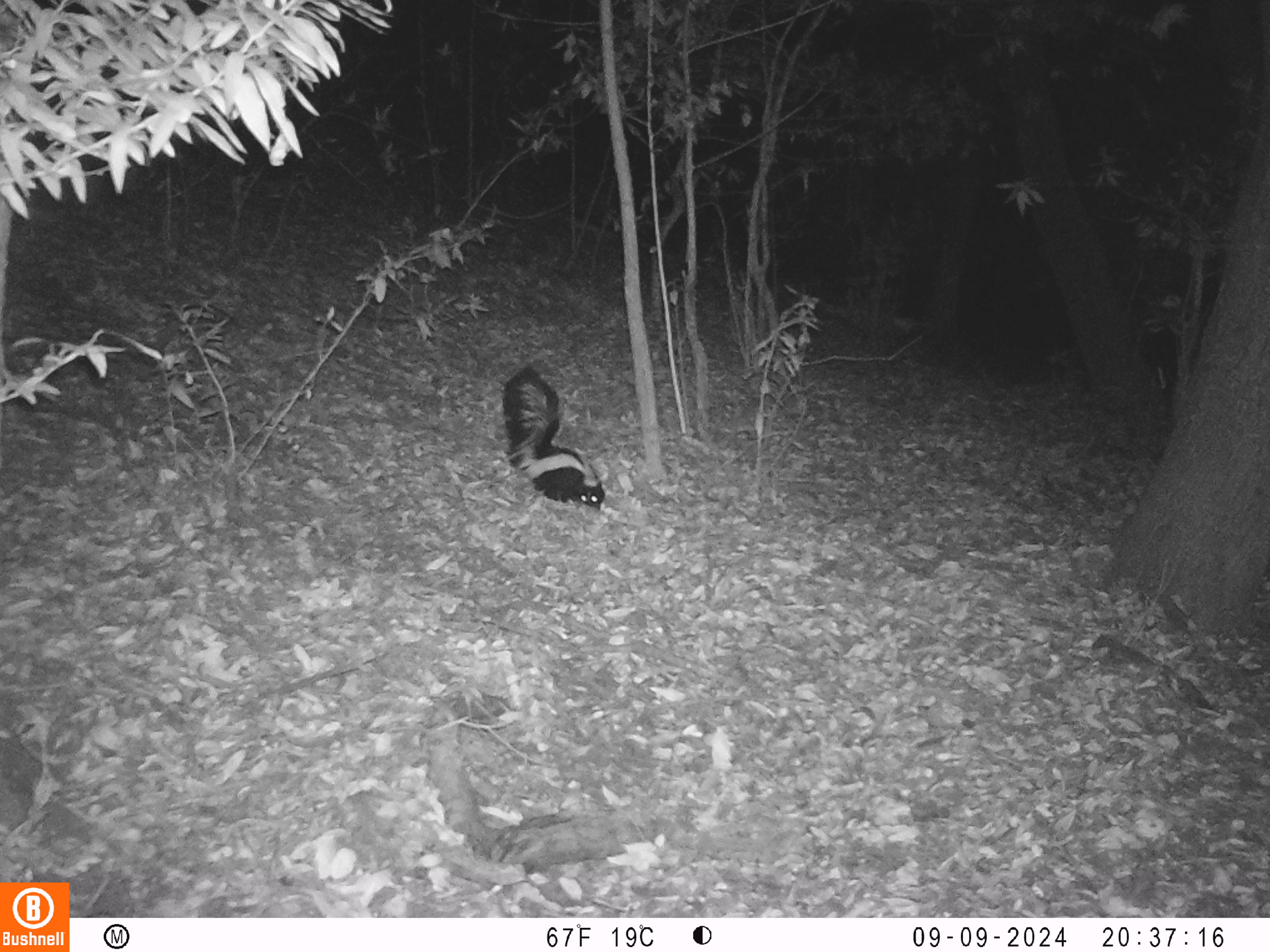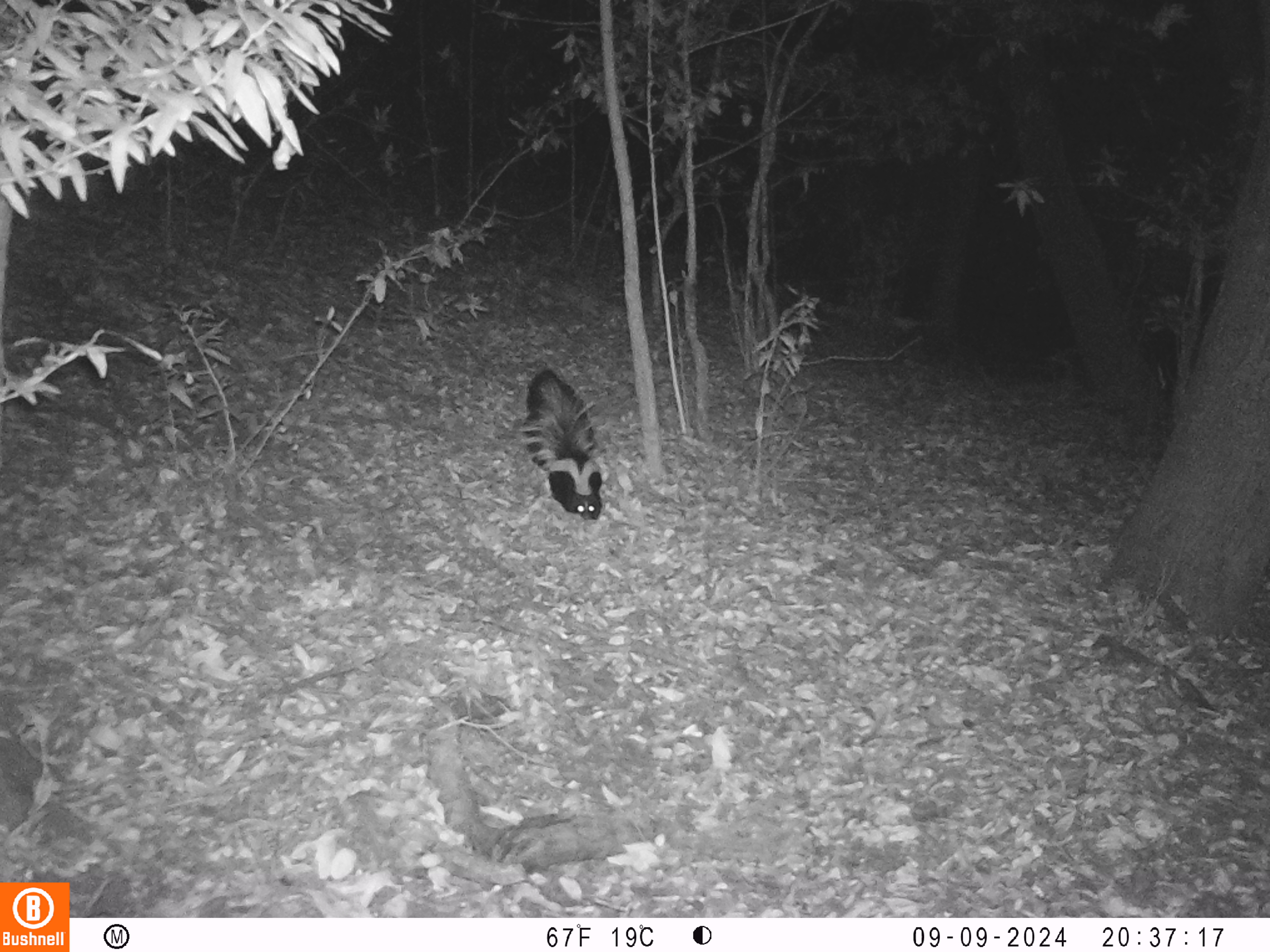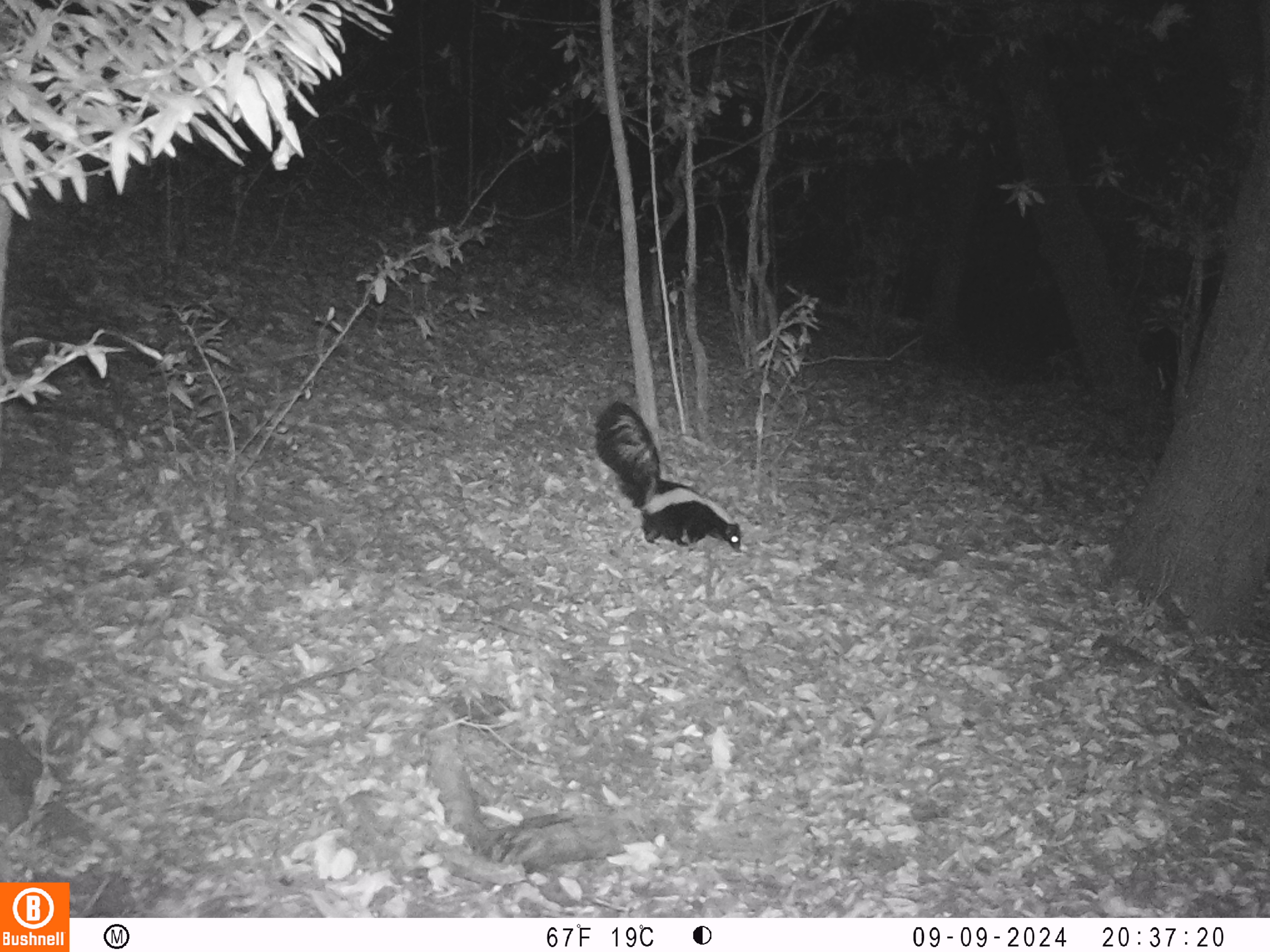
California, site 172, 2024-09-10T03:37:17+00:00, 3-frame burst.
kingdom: Animalia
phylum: Chordata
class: Mammalia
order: Carnivora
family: Mephitidae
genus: Mephitis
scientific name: Mephitis mephitis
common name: striped skunk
Striped skunk (Mephitis mephitis).